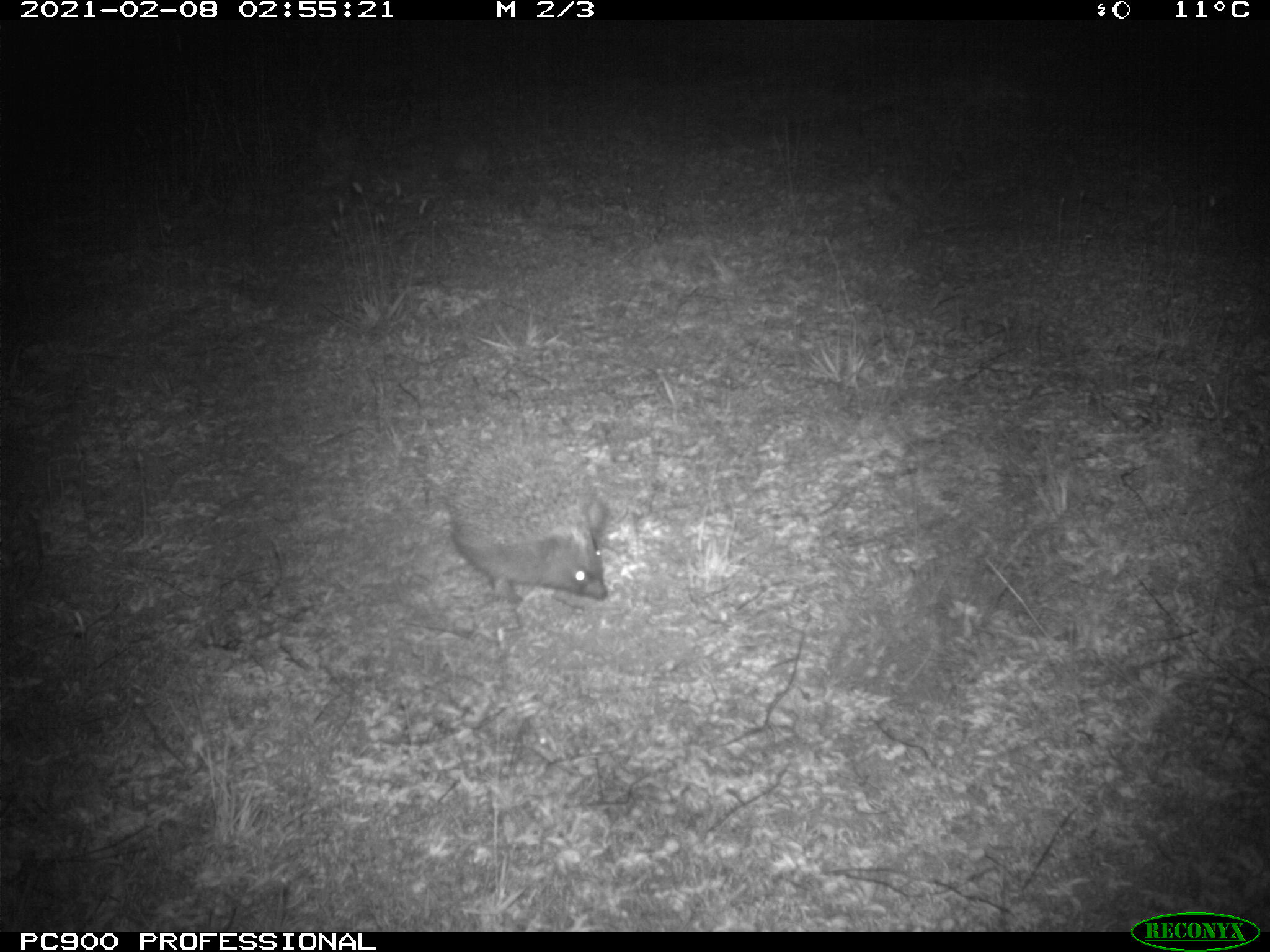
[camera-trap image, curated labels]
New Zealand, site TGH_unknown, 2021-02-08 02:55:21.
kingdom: Animalia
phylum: Chordata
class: Mammalia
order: Eulipotyphla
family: Erinaceidae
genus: Erinaceus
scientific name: Erinaceus europaeus europaeus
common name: european hedgehog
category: hedgehog